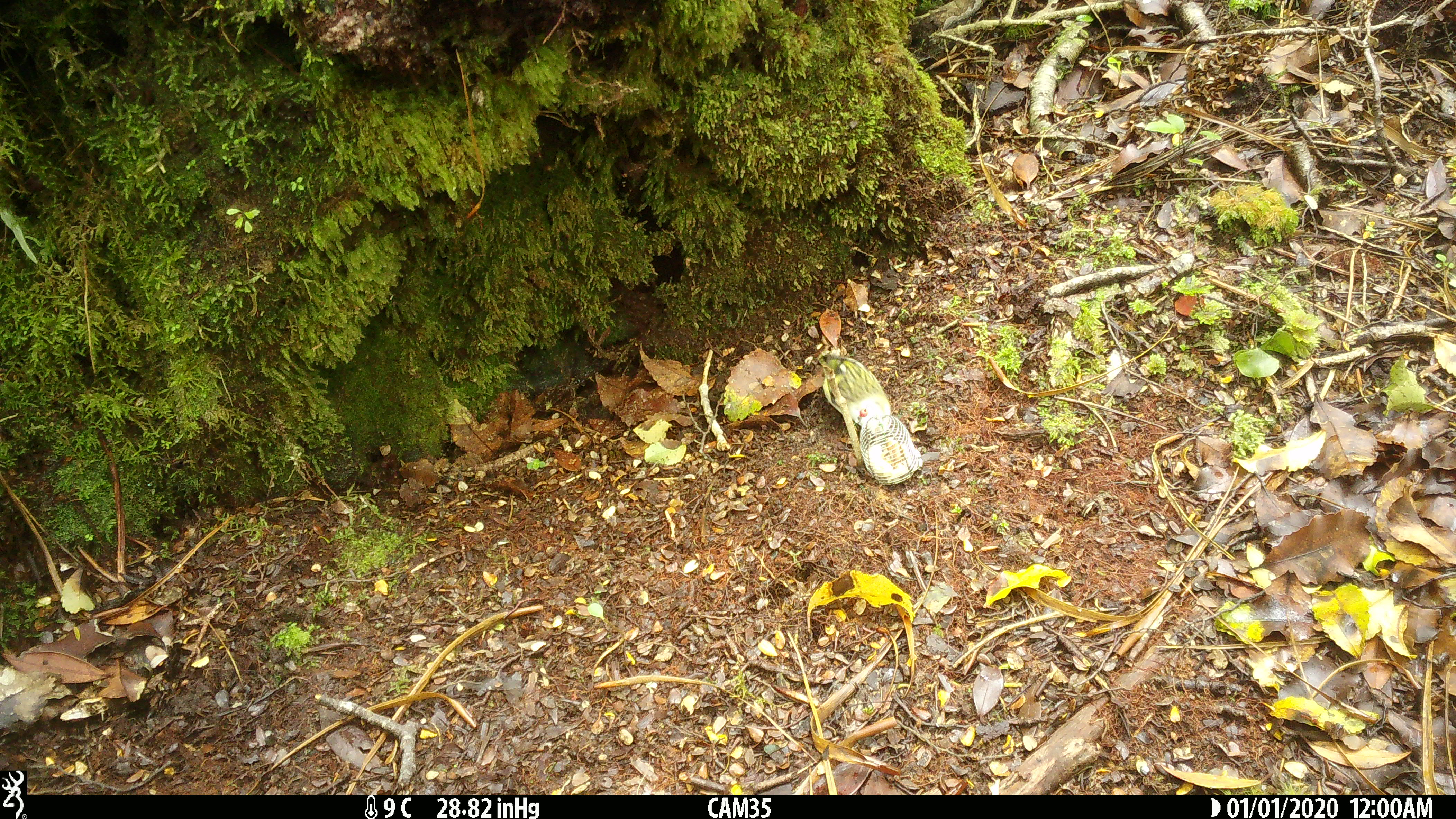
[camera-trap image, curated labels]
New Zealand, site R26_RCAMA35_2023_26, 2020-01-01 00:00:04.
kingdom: Animalia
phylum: Chordata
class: Aves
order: Passeriformes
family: Acanthisittidae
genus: Acanthisitta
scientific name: Acanthisitta chloris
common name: rifleman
Rifleman (Acanthisitta chloris).